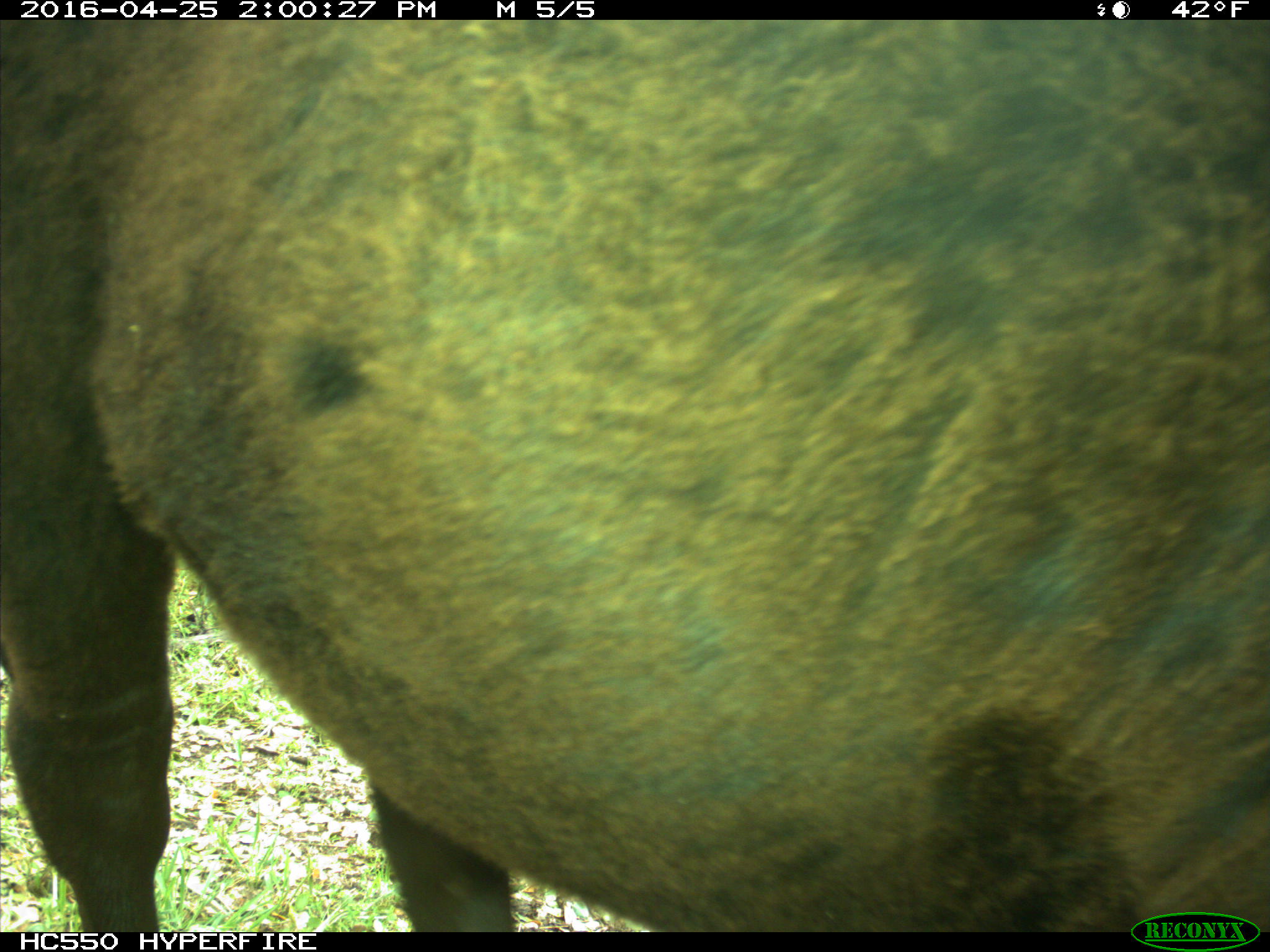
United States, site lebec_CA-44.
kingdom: Animalia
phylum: Chordata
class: Mammalia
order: Artiodactyla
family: Bovidae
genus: Bos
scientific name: Bos taurus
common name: domestic cow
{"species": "Bos taurus (domestic cow)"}